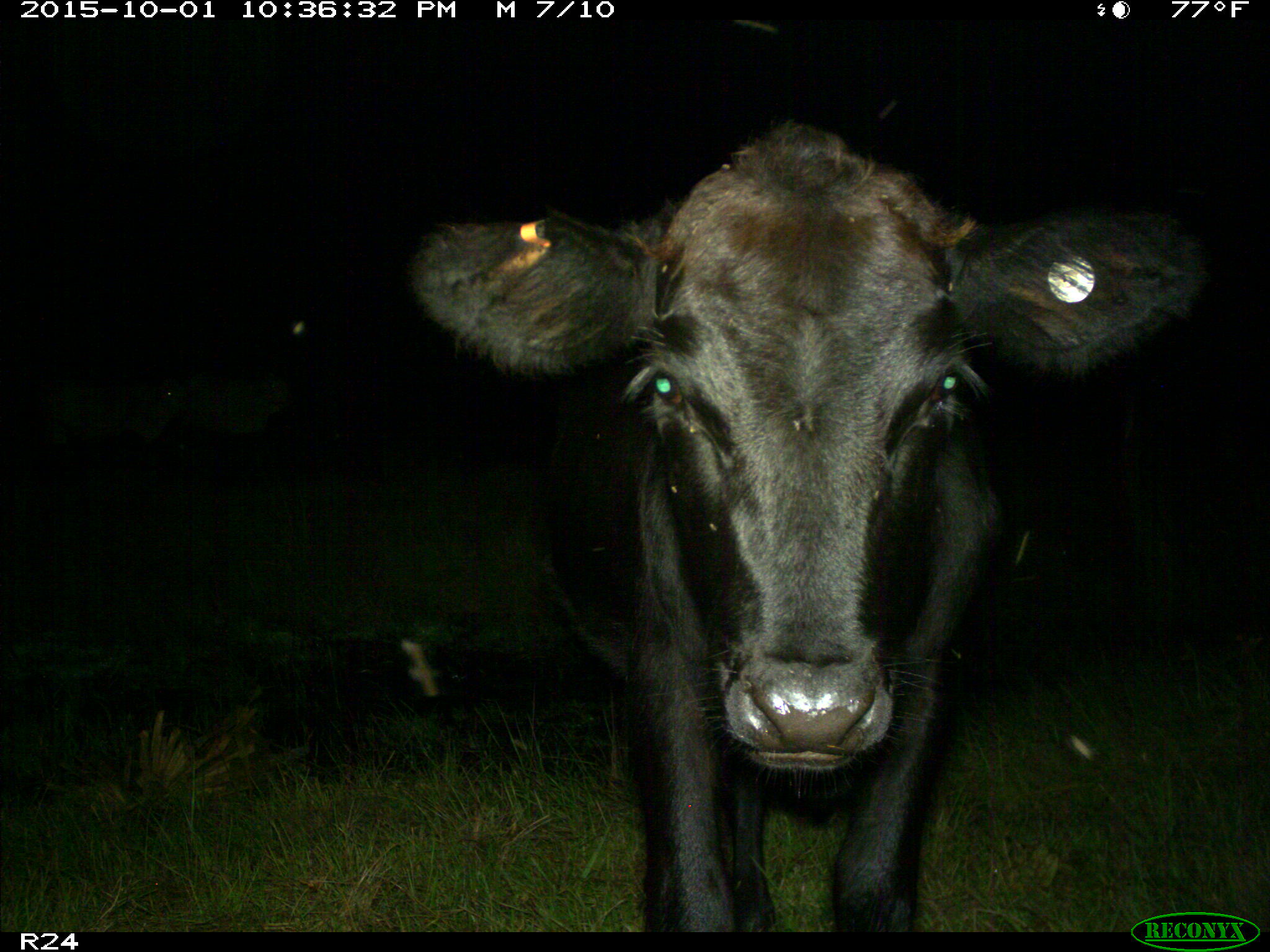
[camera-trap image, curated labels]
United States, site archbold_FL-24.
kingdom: Animalia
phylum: Chordata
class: Mammalia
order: Artiodactyla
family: Bovidae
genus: Bos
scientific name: Bos taurus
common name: domestic cow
Bos taurus (domestic cow).